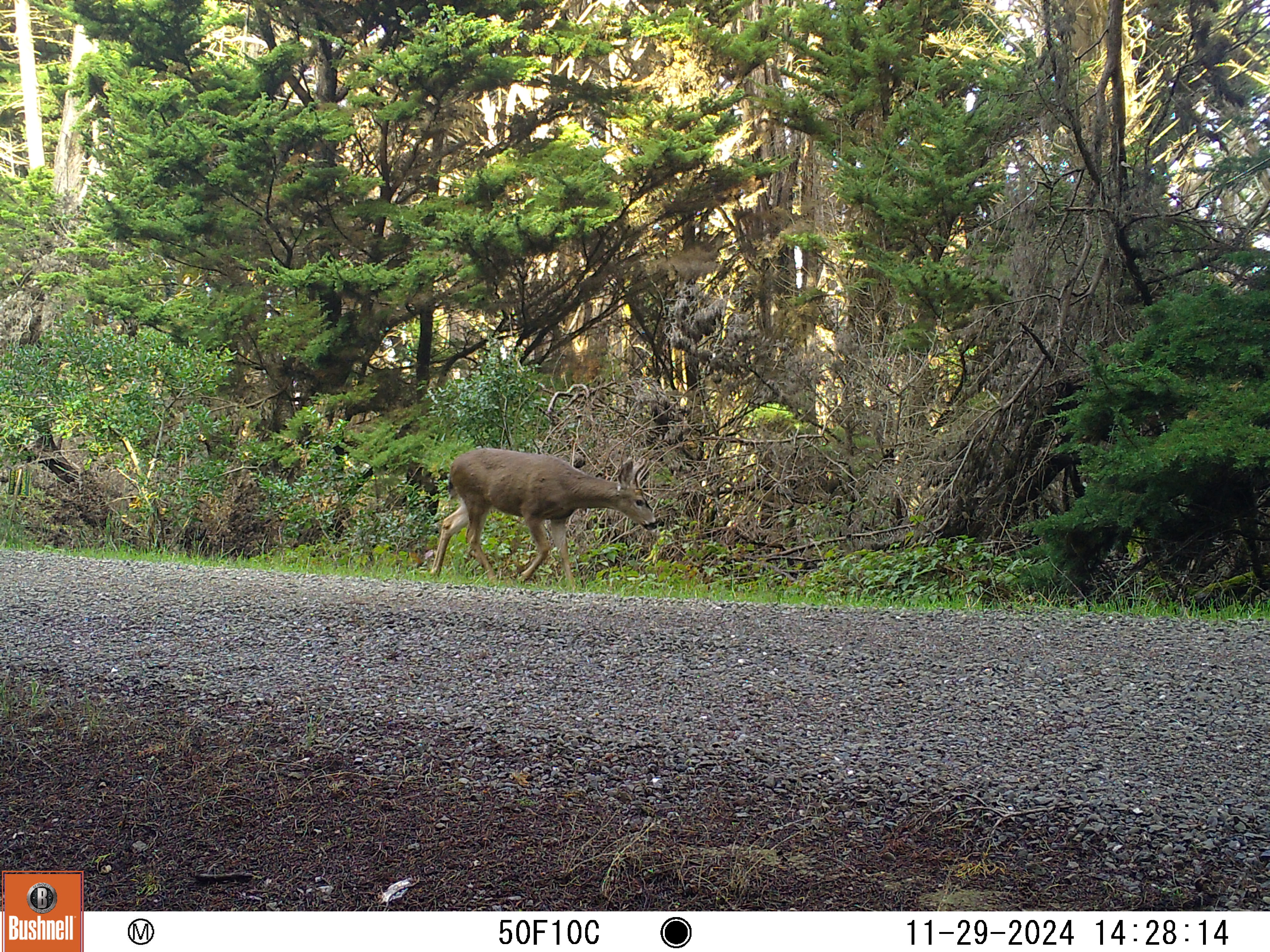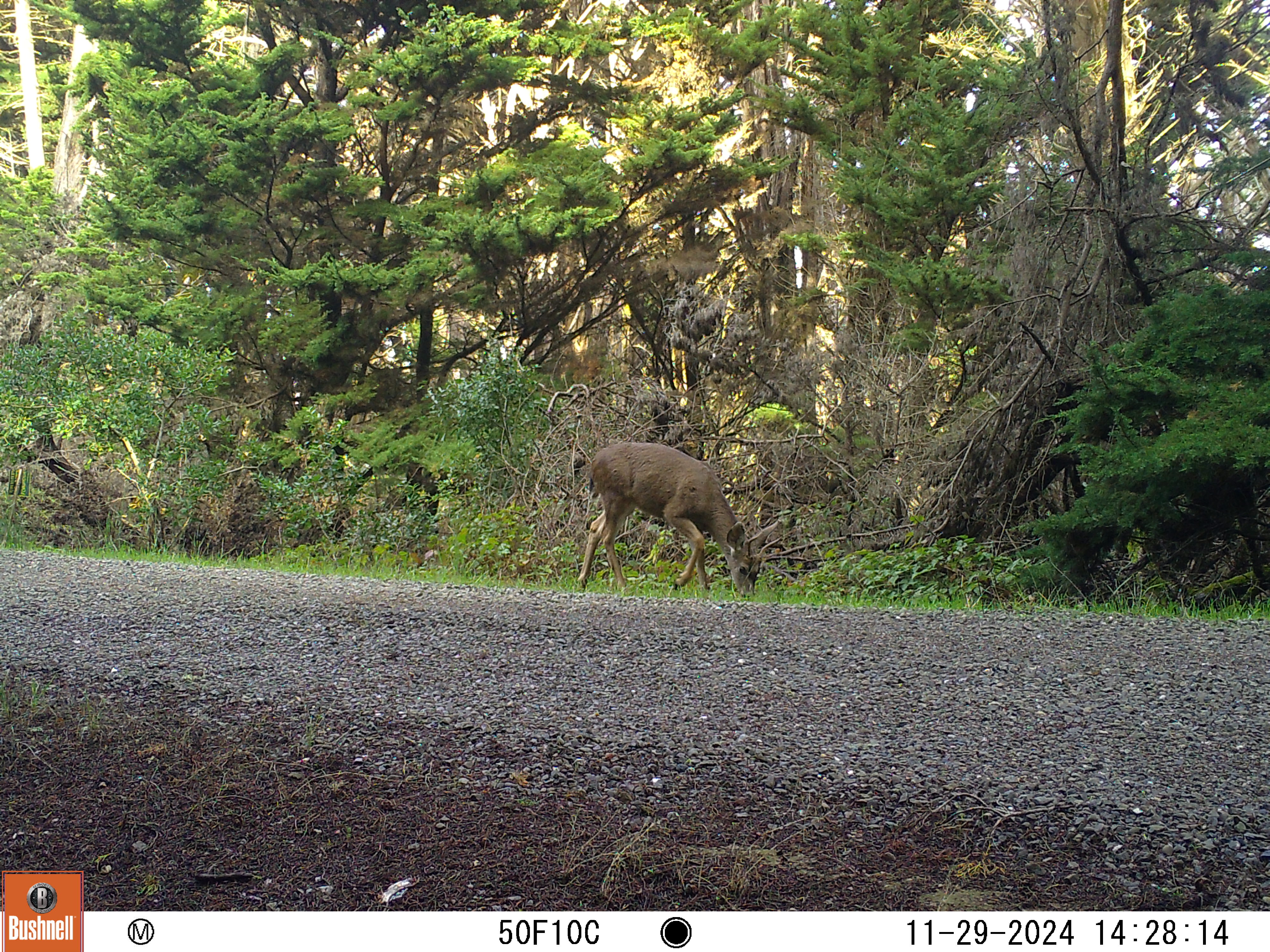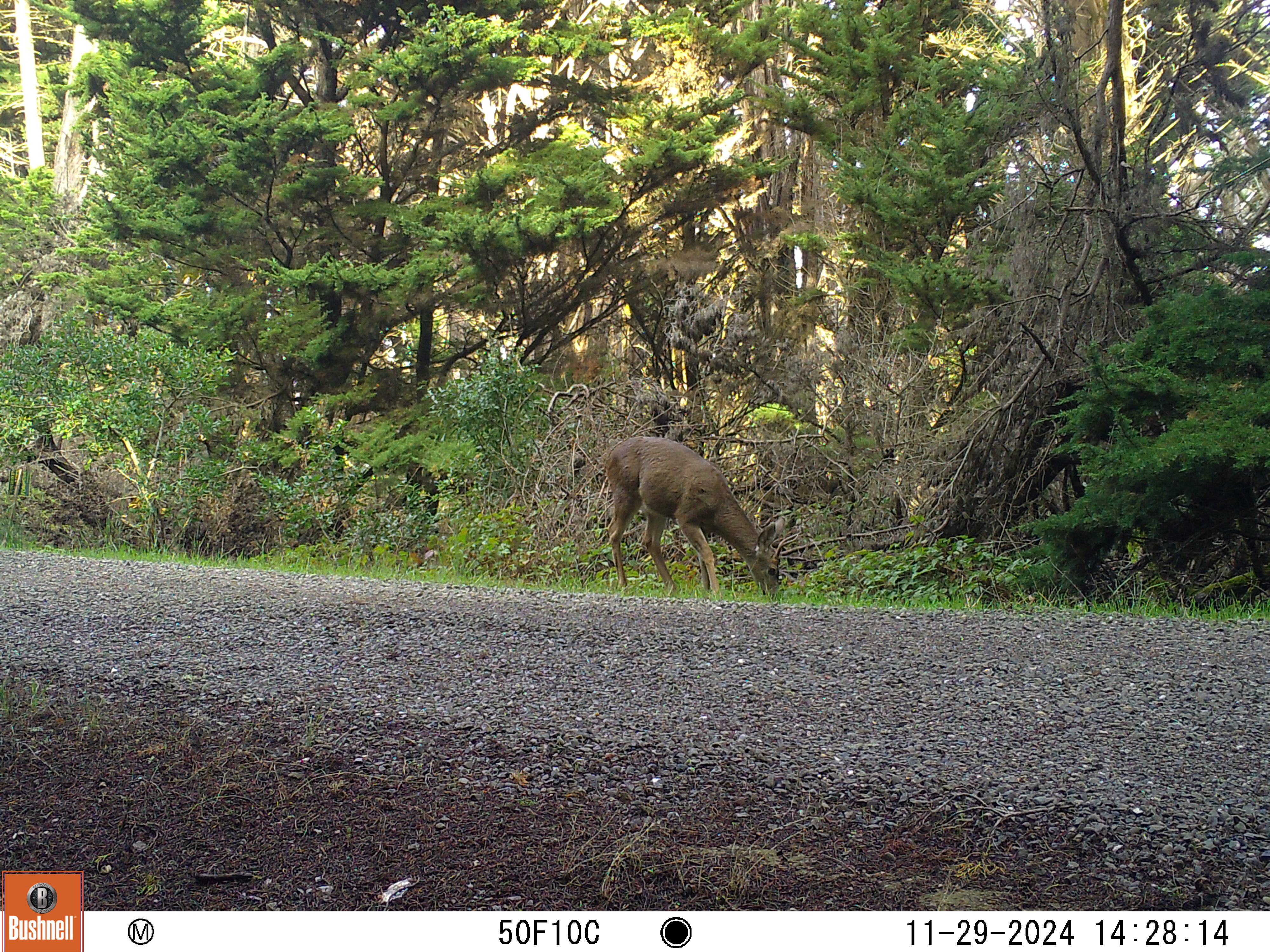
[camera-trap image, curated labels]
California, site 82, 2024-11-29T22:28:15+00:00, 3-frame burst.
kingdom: Animalia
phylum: Chordata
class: Mammalia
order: Artiodactyla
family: Cervidae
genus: Odocoileus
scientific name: Odocoileus hemionus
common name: mule deer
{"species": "mule deer (Odocoileus hemionus)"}